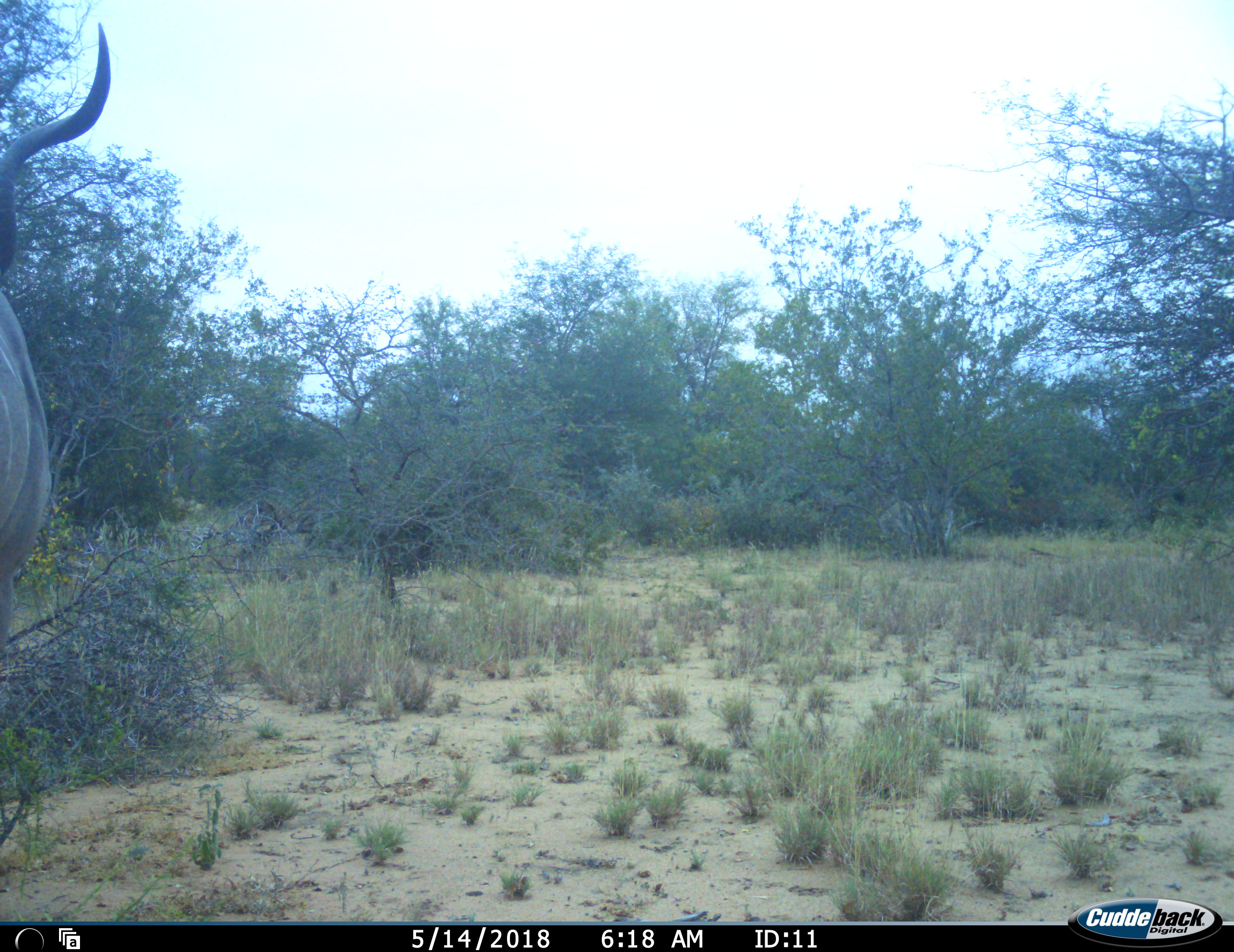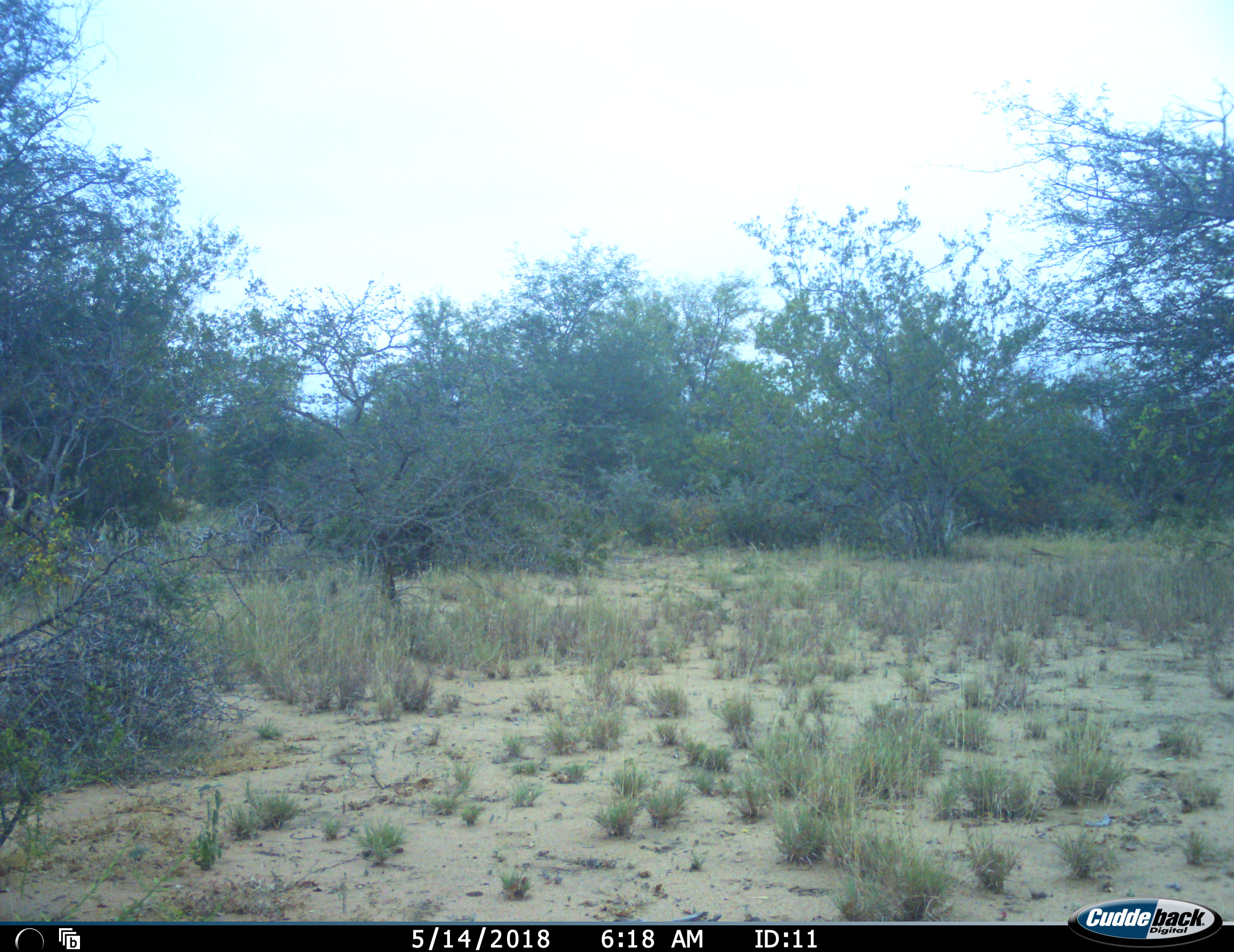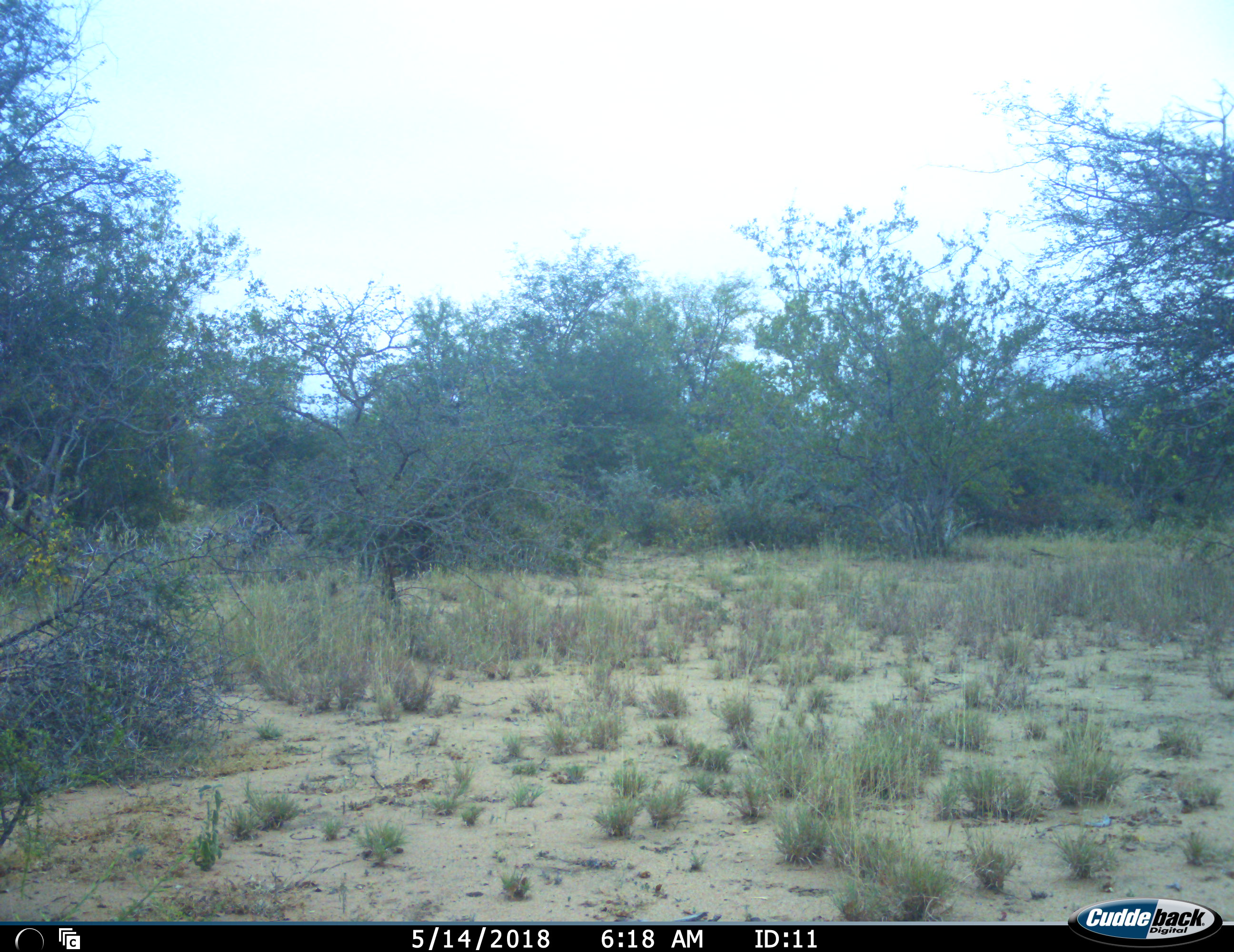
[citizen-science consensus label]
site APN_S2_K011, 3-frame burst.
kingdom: Animalia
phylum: Chordata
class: Mammalia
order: Artiodactyla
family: Bovidae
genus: Tragelaphus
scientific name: Tragelaphus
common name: kudu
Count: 1.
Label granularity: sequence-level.